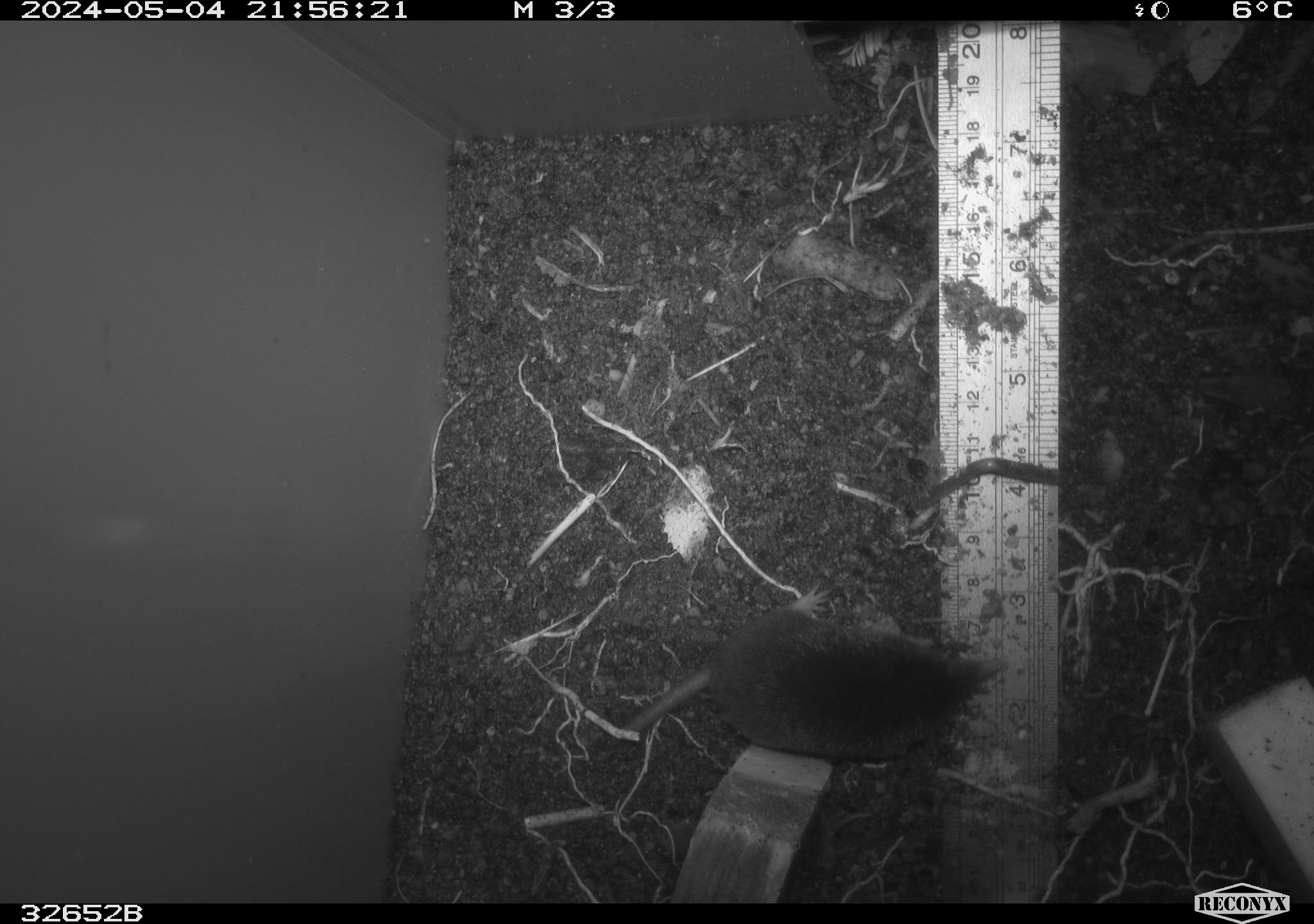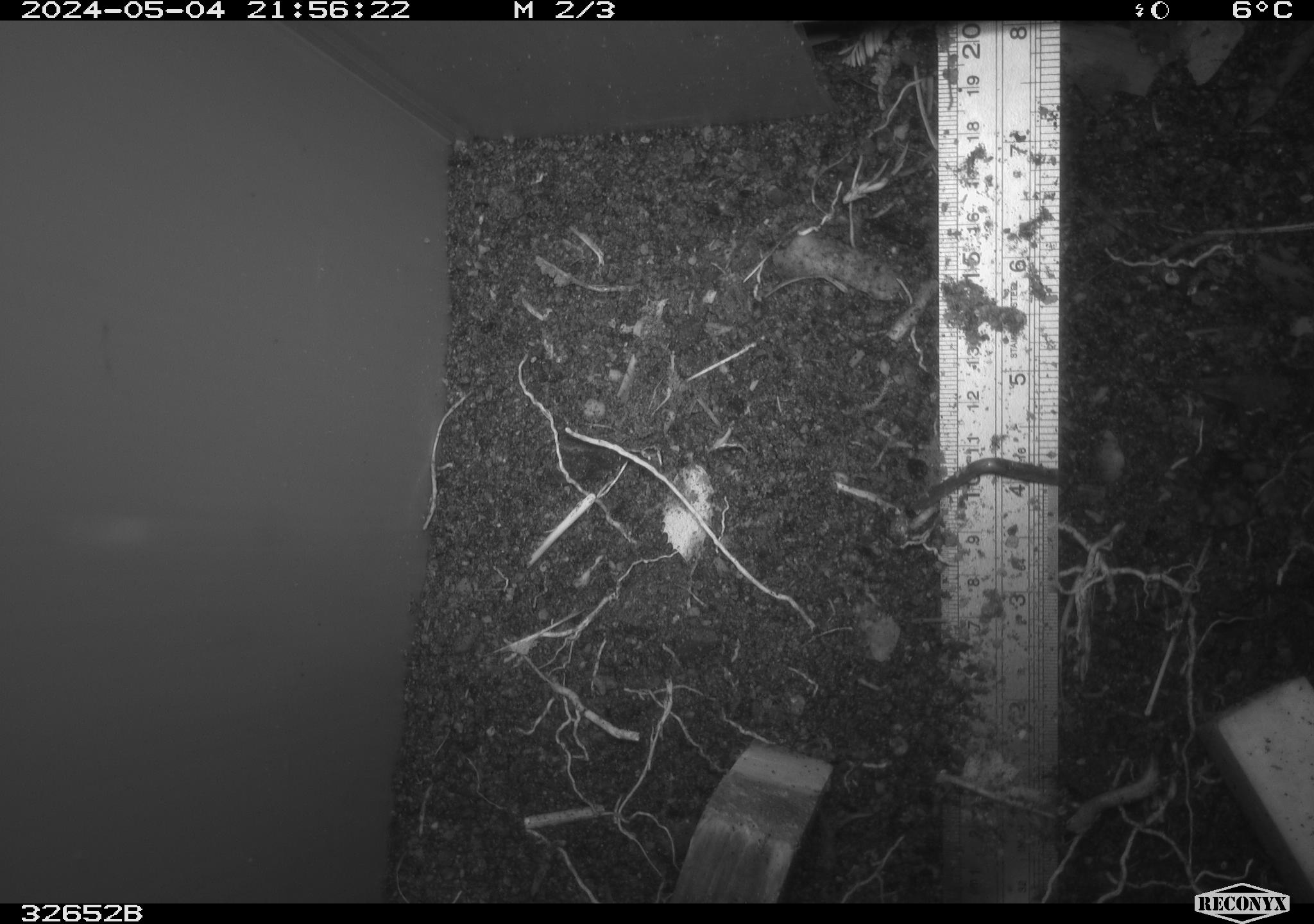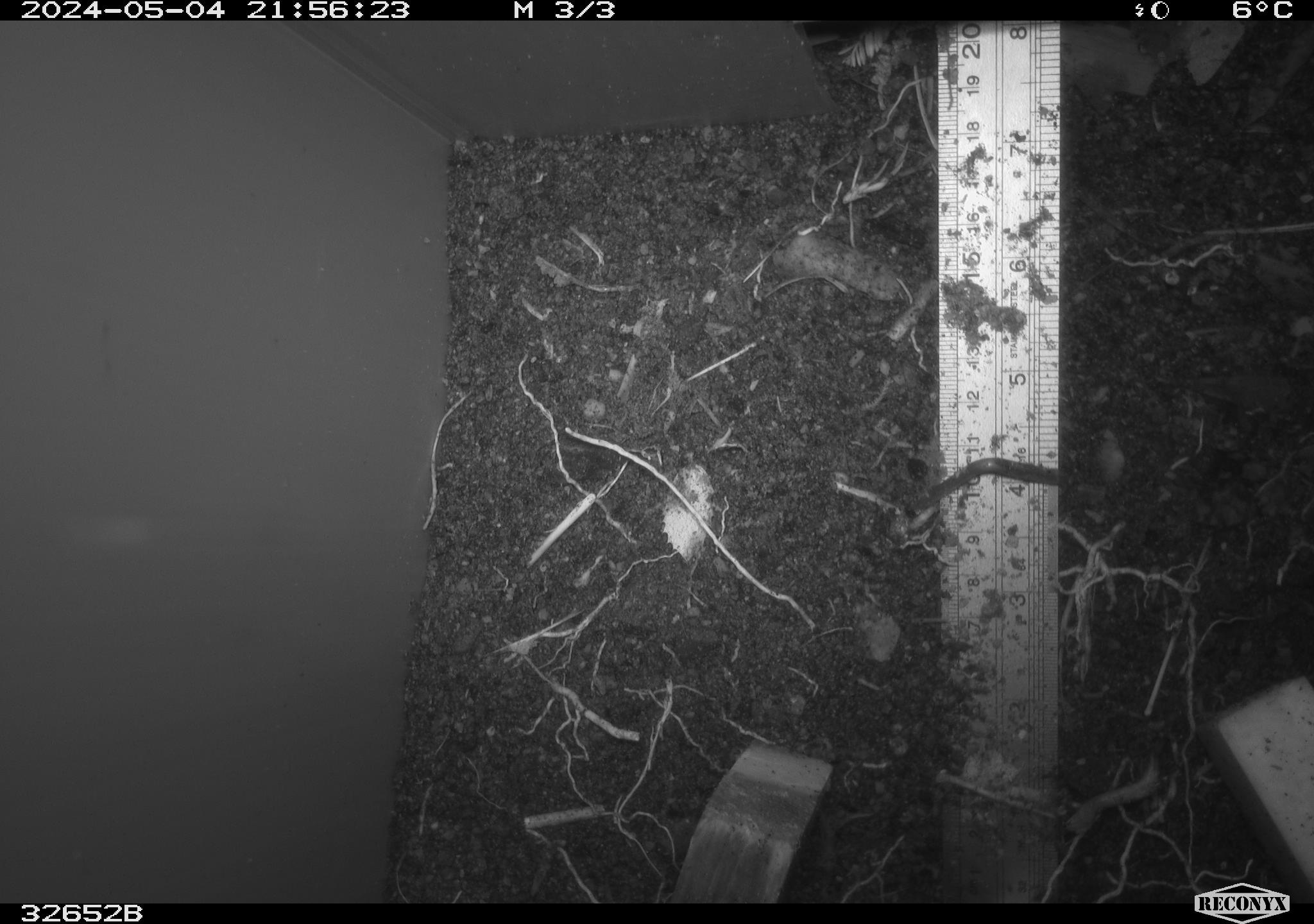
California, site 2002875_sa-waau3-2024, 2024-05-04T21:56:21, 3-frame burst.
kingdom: Animalia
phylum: Chordata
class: Mammalia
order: Eulipotyphla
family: Talpidae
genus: Neurotrichus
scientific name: Neurotrichus gibbsii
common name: shrew-mole